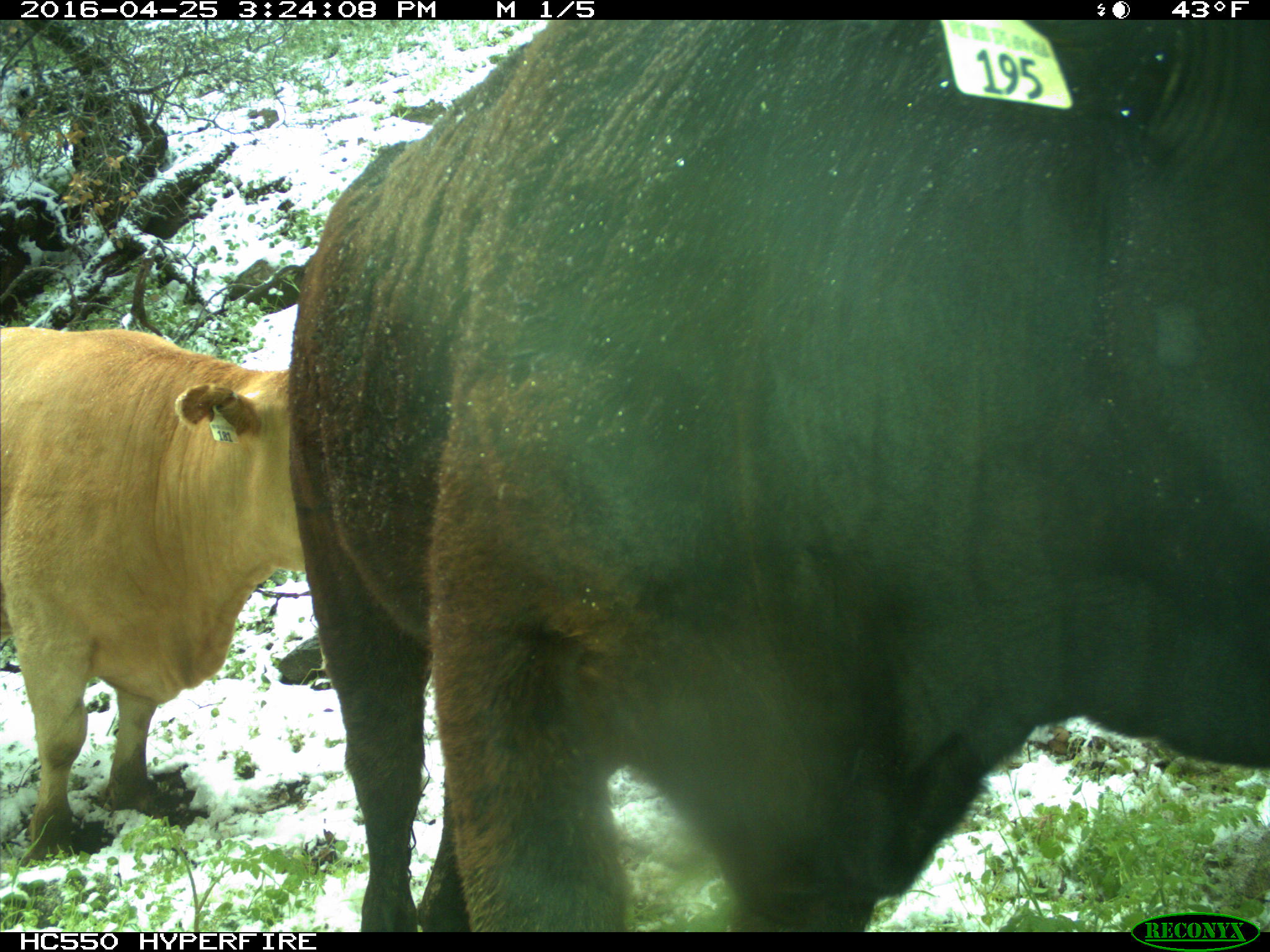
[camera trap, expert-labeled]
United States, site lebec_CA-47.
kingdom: Animalia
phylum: Chordata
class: Mammalia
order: Artiodactyla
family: Bovidae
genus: Bos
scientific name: Bos taurus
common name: domestic cow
Bos taurus (domestic cow).